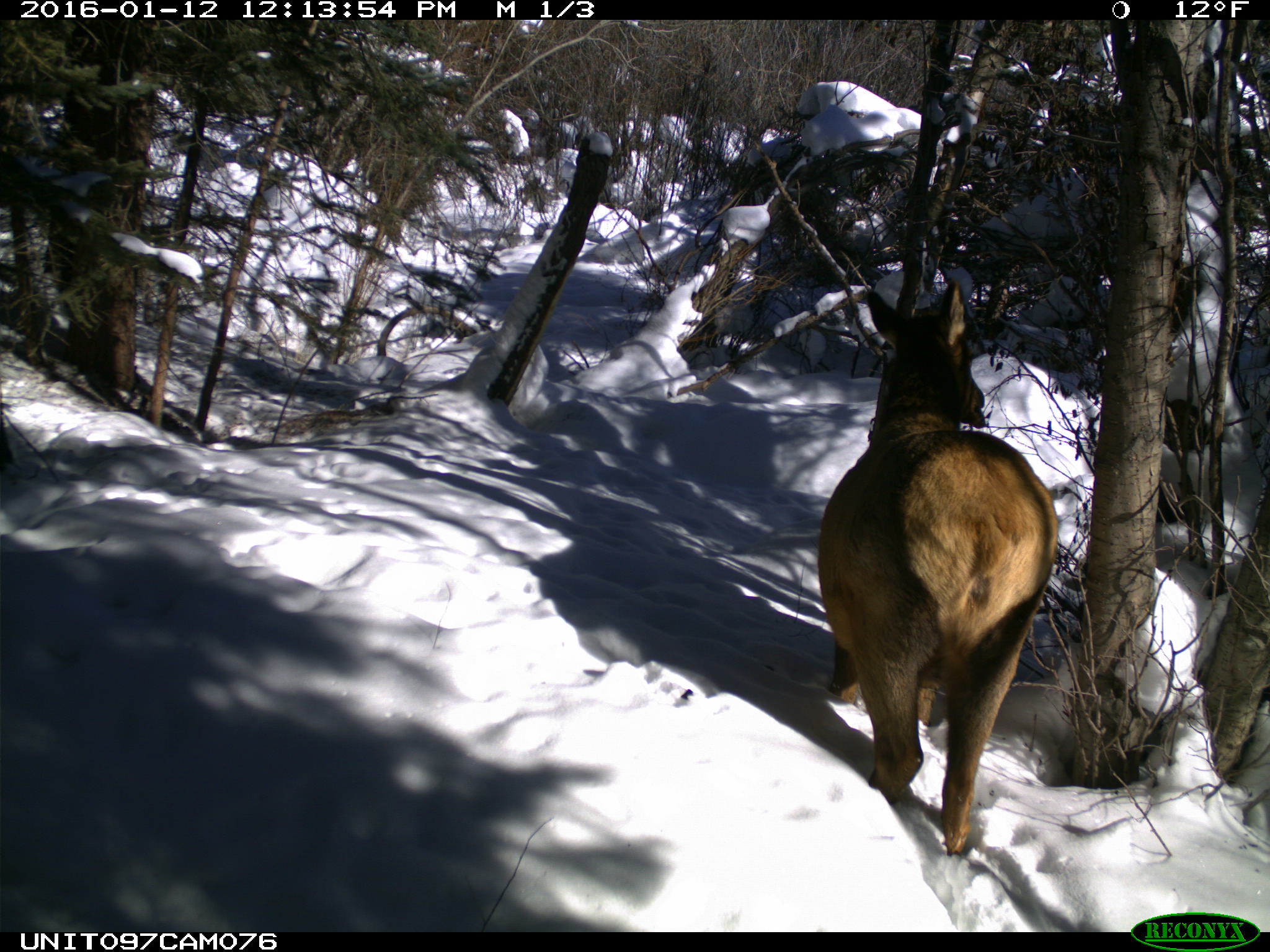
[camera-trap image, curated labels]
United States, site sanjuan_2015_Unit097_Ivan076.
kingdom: Animalia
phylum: Chordata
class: Mammalia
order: Artiodactyla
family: Cervidae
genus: Cervus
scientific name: Cervus elaphus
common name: red deer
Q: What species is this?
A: Cervus elaphus (red deer).